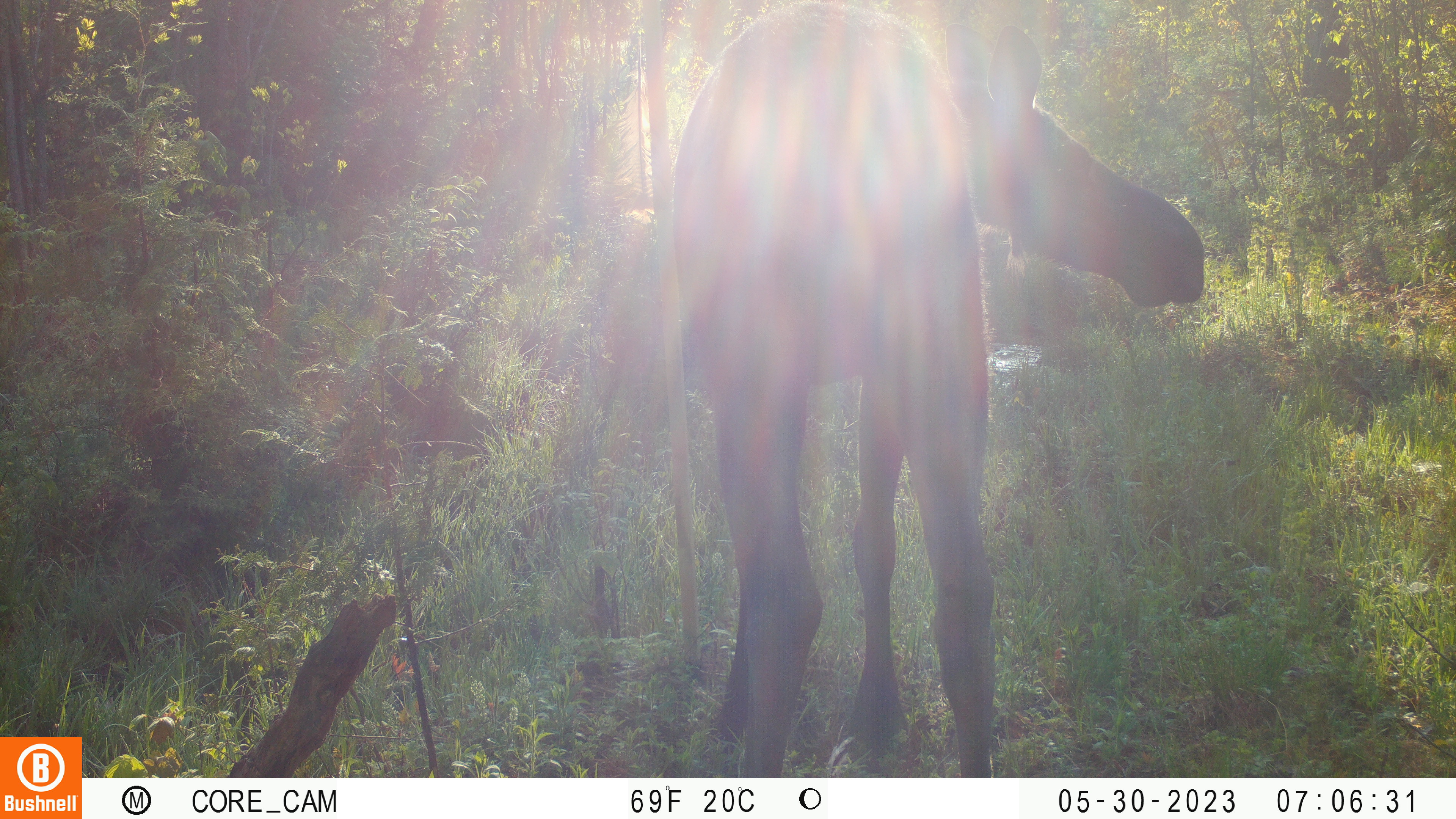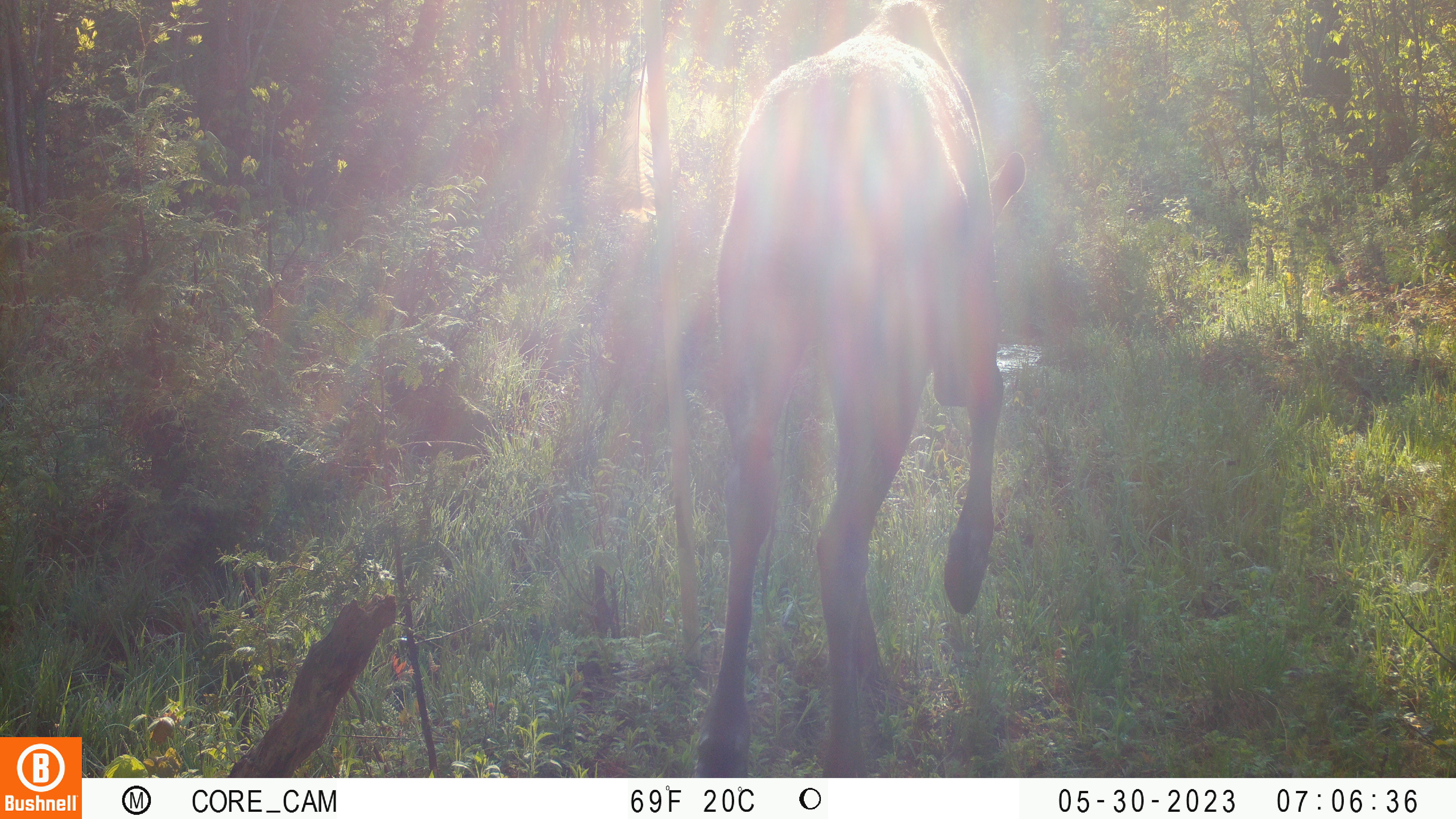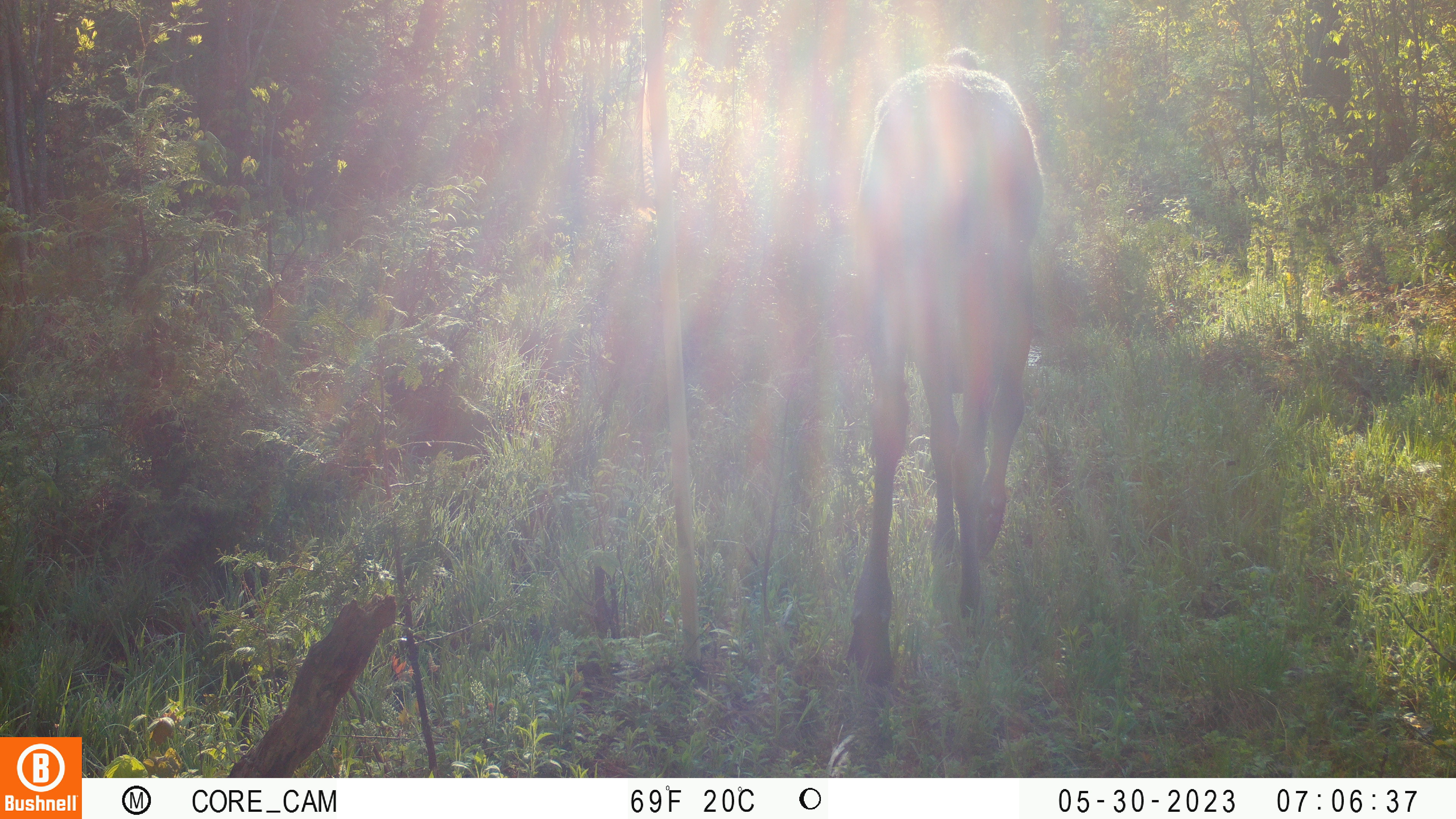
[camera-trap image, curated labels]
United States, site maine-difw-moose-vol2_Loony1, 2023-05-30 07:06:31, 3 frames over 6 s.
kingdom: Animalia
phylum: Chordata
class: Mammalia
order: Artiodactyla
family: Cervidae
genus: Alces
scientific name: Alces alces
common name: moose